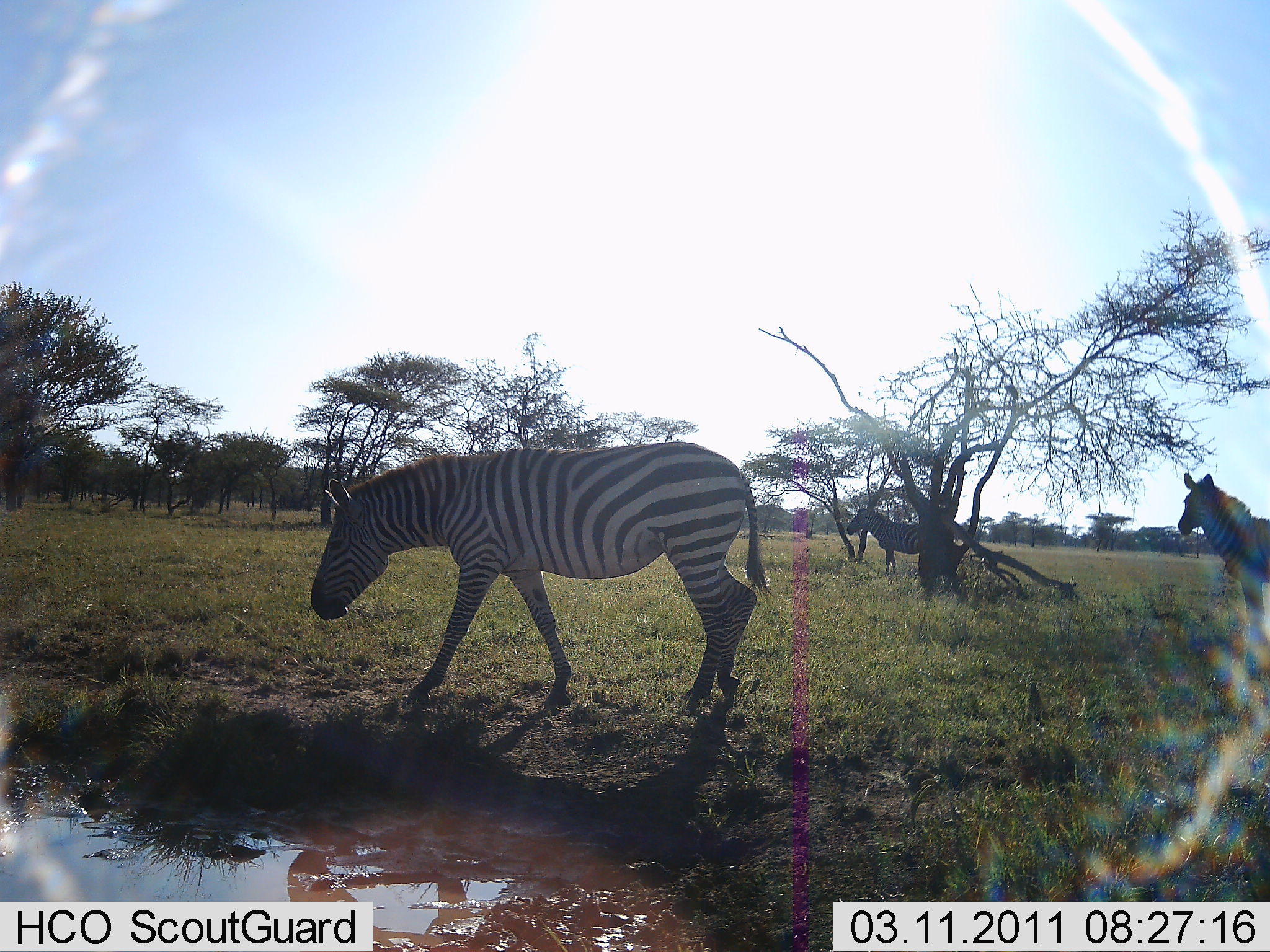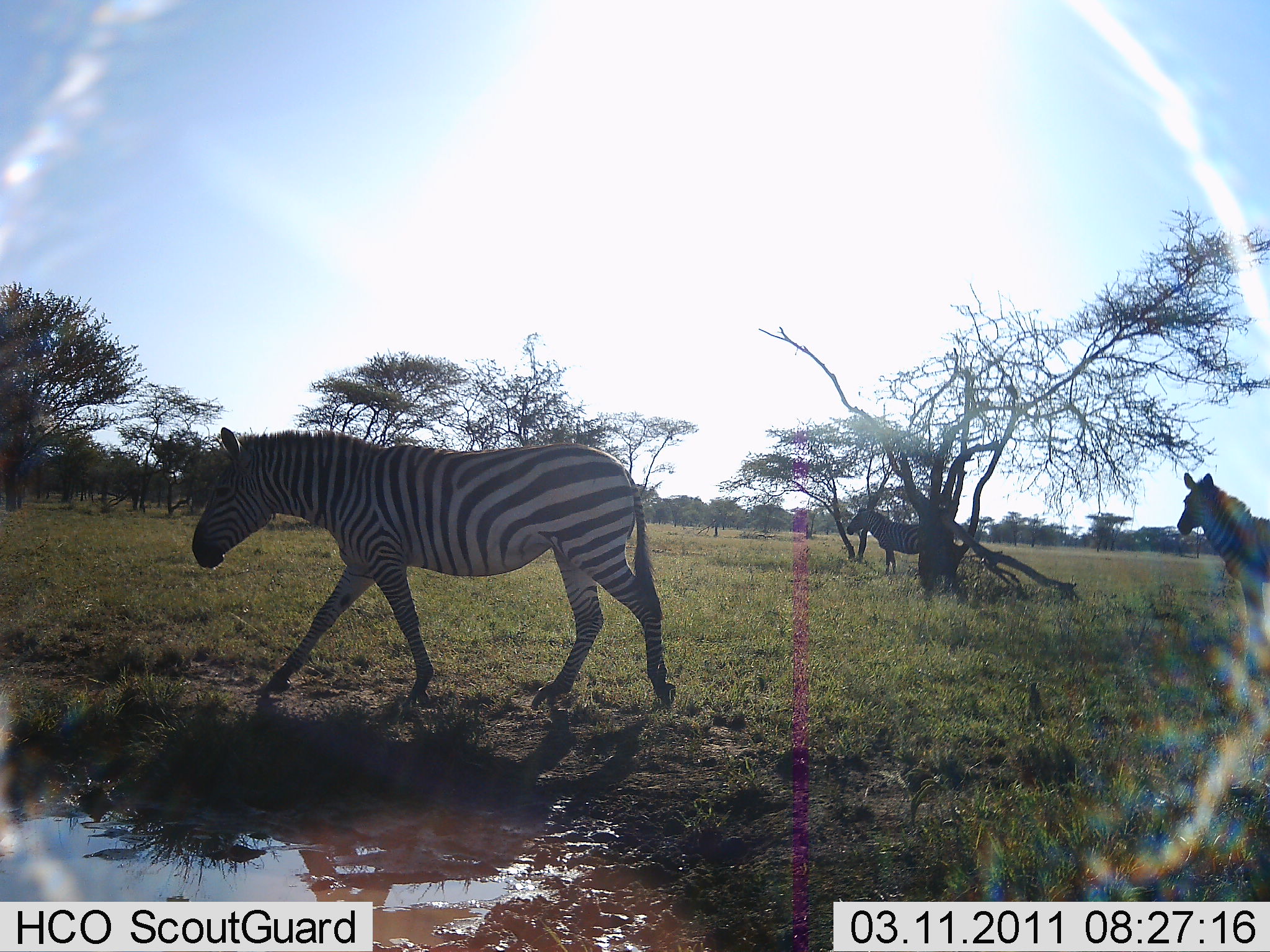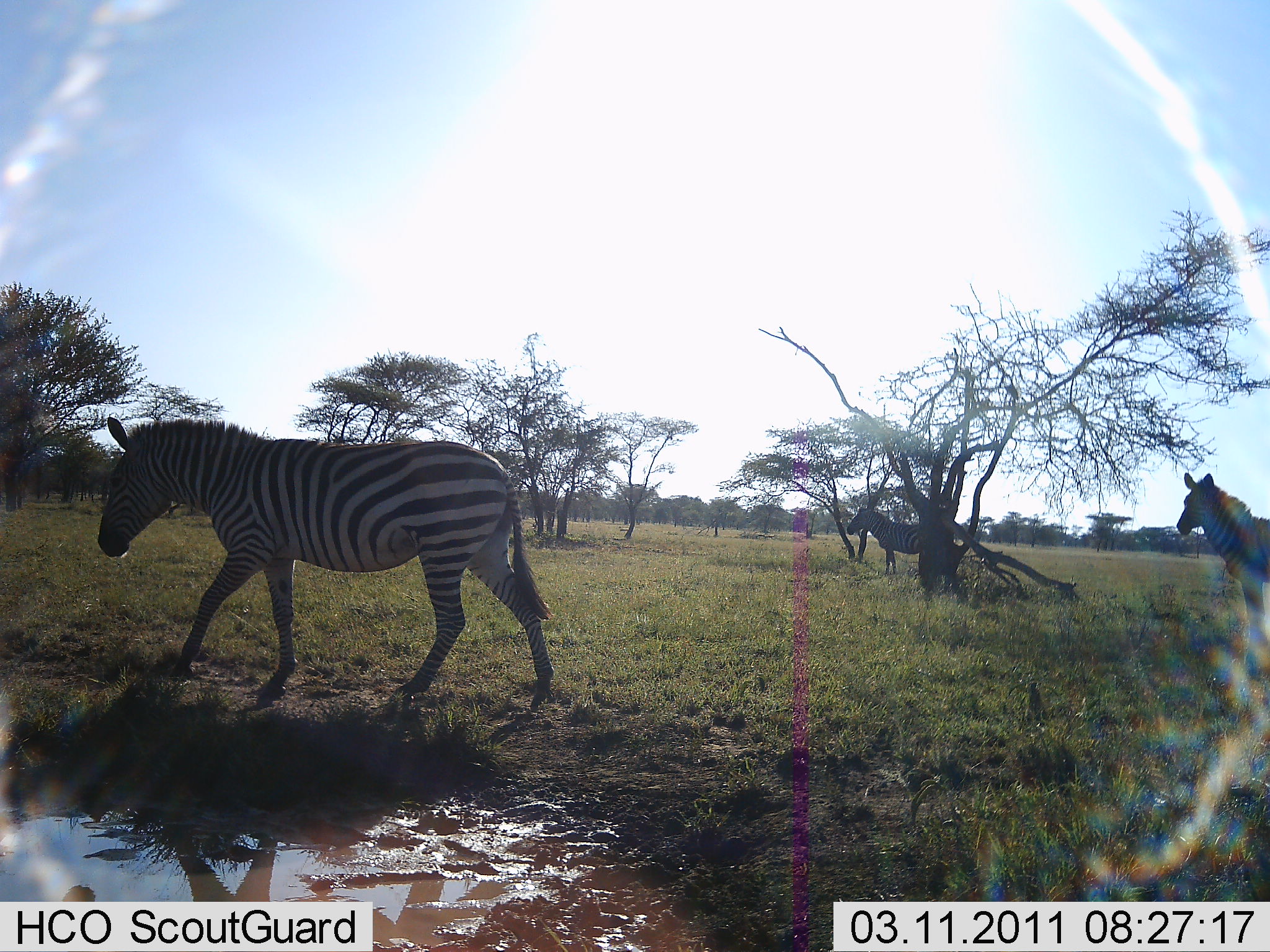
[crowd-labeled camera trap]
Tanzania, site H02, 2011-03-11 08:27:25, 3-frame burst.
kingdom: Animalia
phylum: Chordata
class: Mammalia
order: Perissodactyla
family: Equidae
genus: Equus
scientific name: Equus quagga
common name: plains zebra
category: zebra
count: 3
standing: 73%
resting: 0%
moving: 91%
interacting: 0%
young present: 0%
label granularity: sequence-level